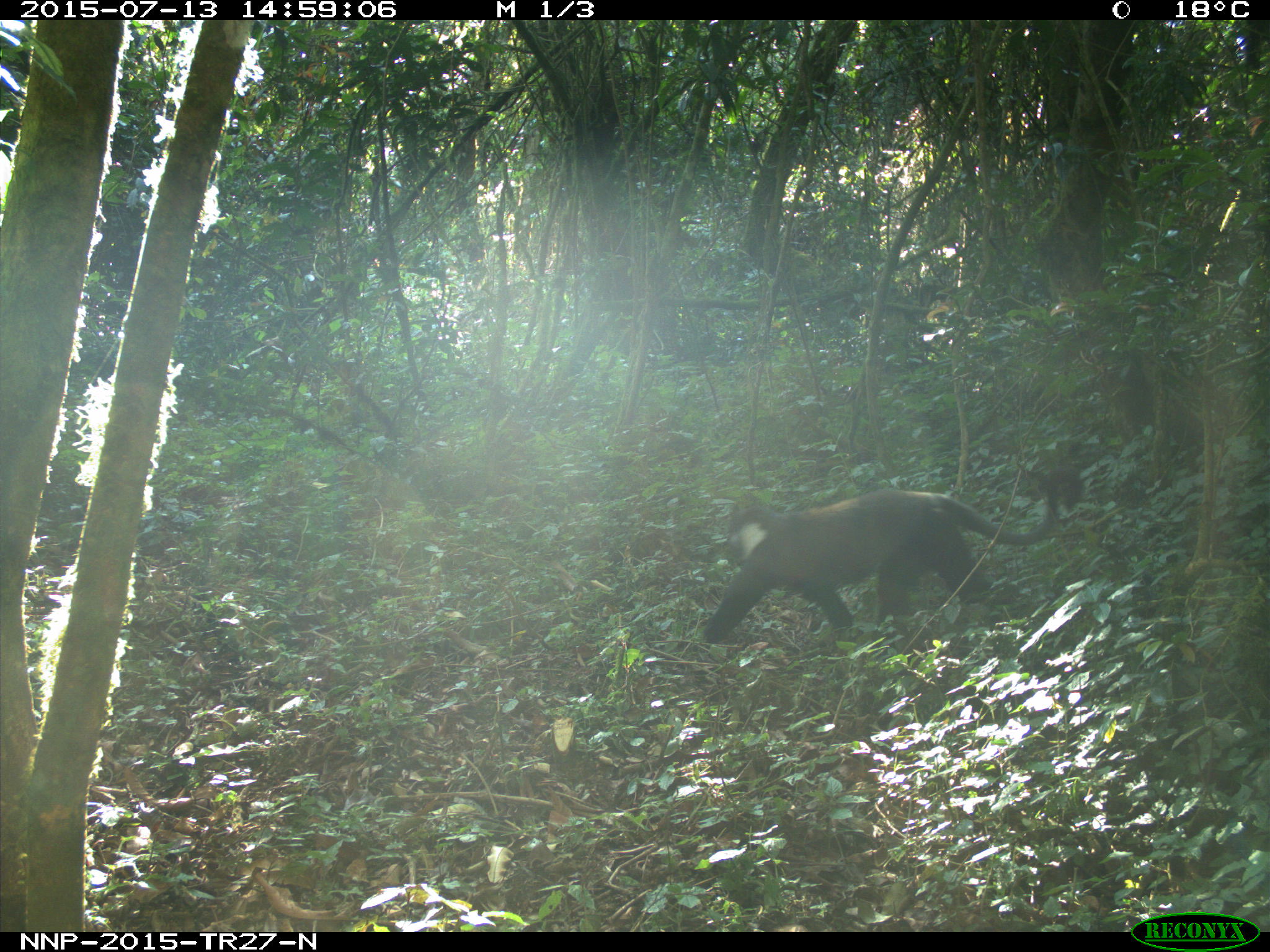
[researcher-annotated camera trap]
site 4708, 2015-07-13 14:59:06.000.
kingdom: Animalia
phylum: Chordata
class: Mammalia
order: Primates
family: Cercopithecidae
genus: Allochrocebus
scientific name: Allochrocebus lhoesti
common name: l'hoest's monkey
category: cercopithecus lhoesti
Cercopithecus lhoesti (l'hoest's monkey) (Allochrocebus lhoesti), count 1.